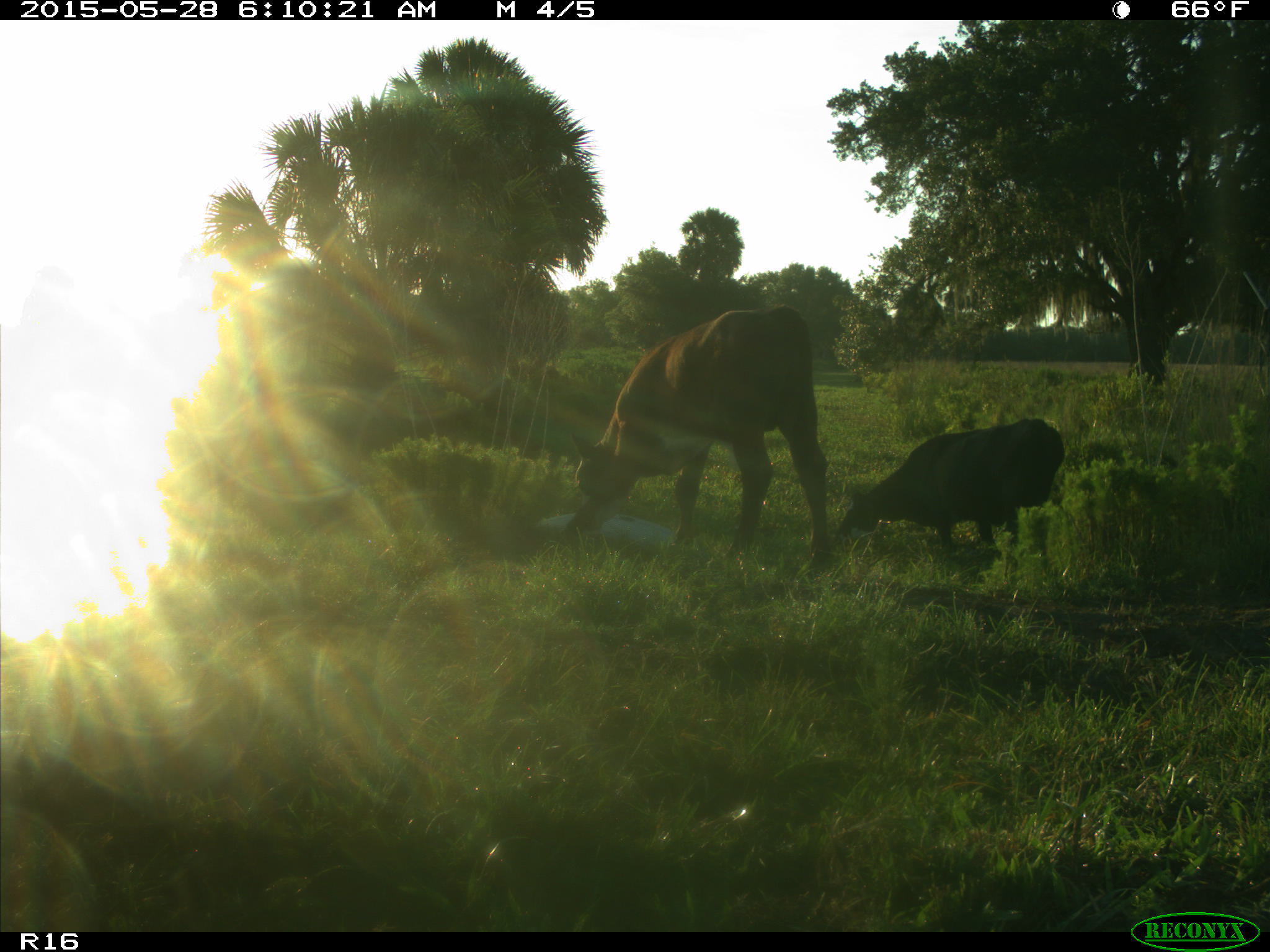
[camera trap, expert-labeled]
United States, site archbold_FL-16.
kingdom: Animalia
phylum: Chordata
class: Mammalia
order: Artiodactyla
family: Bovidae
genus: Bos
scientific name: Bos taurus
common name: domestic cow